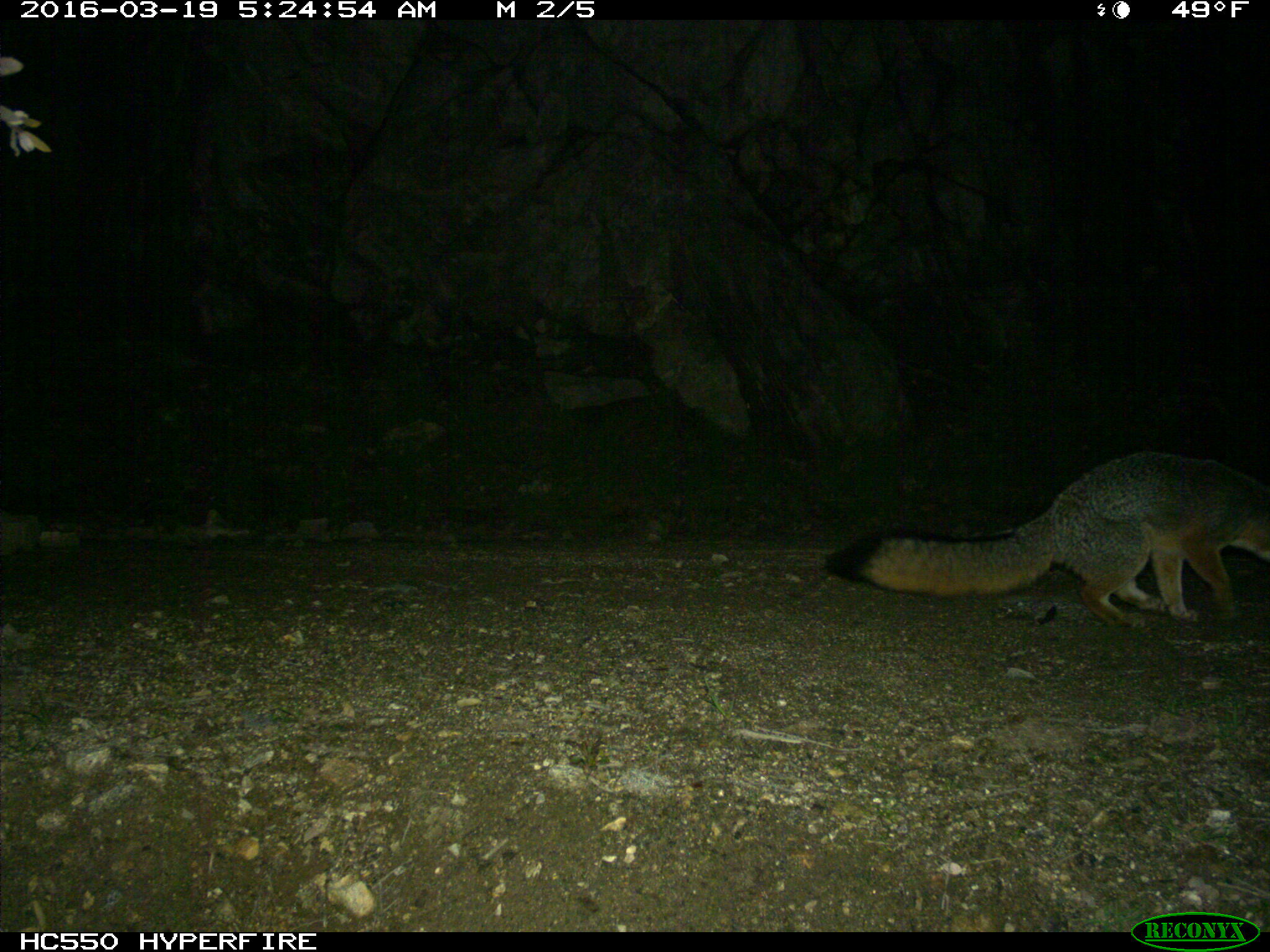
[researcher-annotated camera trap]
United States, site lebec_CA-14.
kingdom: Animalia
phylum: Chordata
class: Mammalia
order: Carnivora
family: Canidae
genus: Urocyon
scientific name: Urocyon cinereoargenteus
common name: gray fox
Urocyon cinereoargenteus (gray fox).